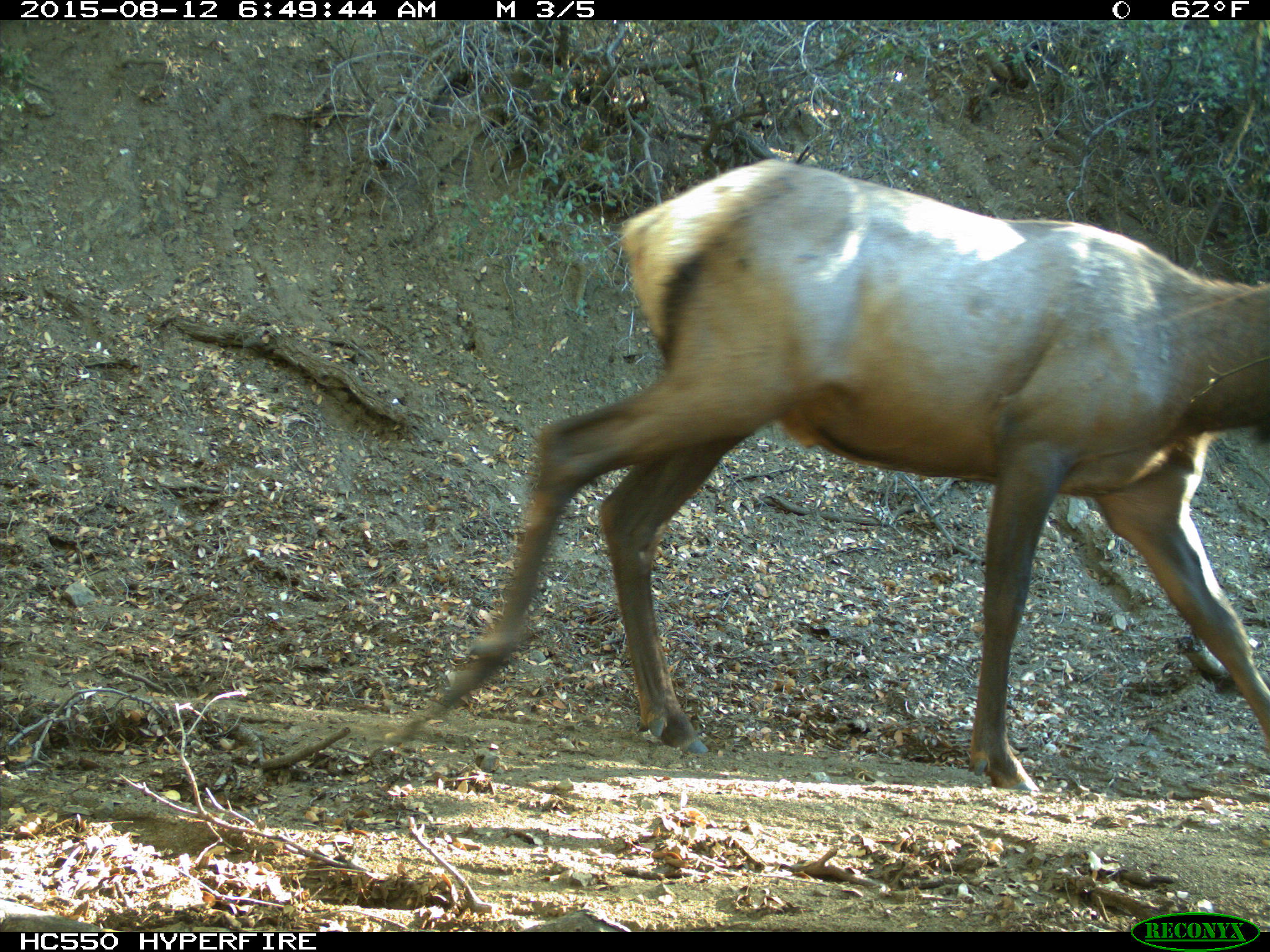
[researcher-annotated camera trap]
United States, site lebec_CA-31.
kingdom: Animalia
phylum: Chordata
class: Mammalia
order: Artiodactyla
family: Cervidae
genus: Cervus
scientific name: Cervus canadensis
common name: elk